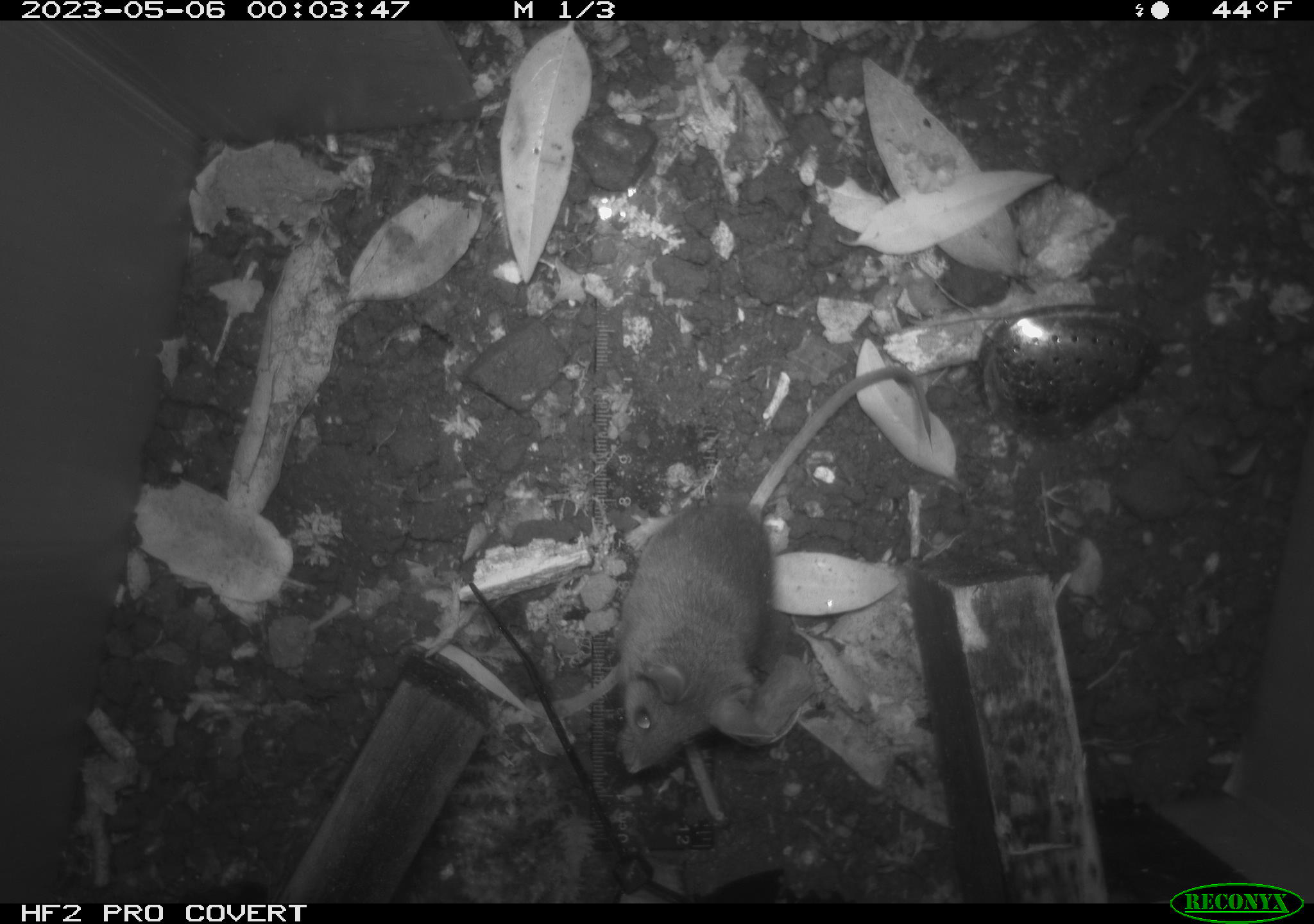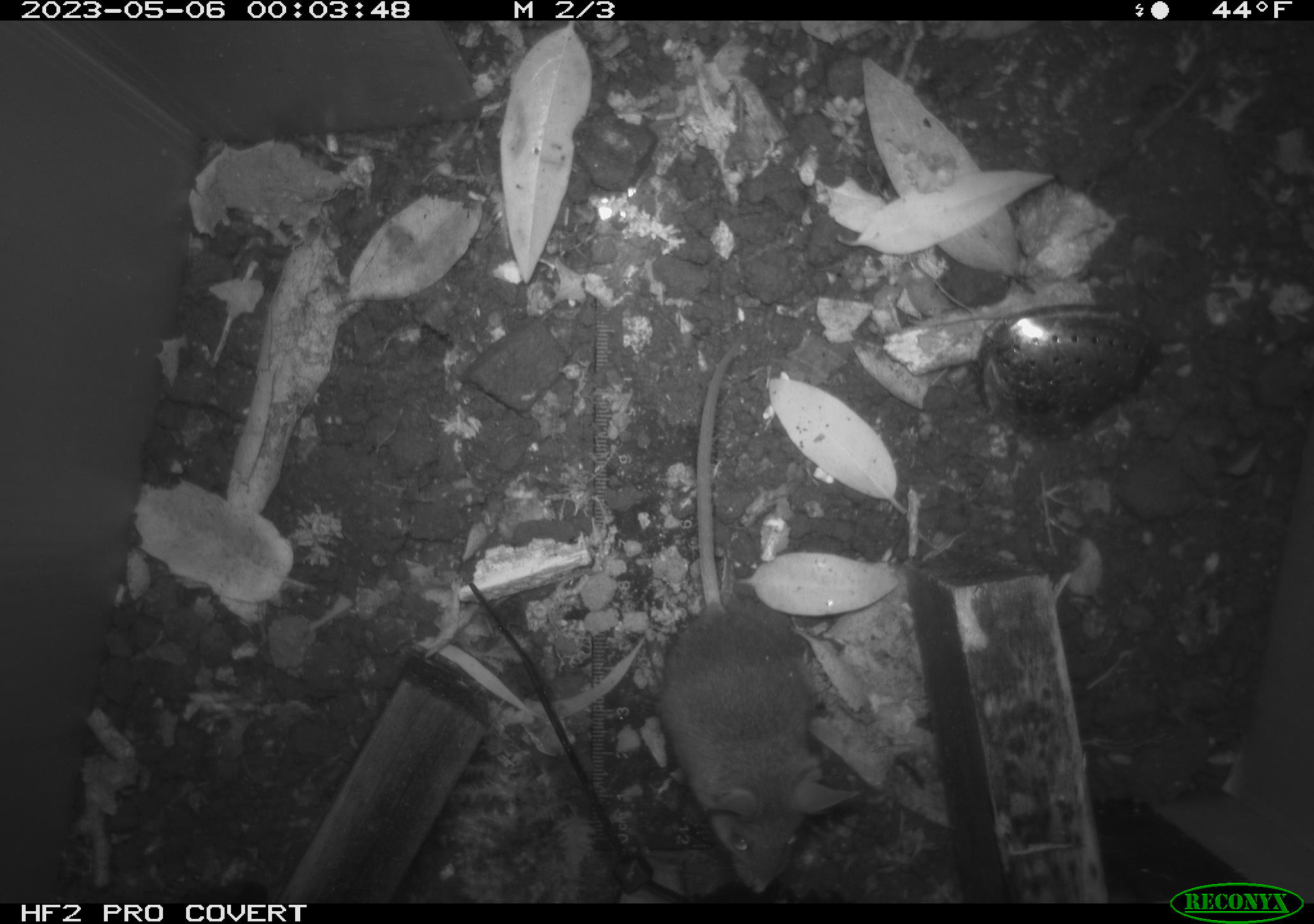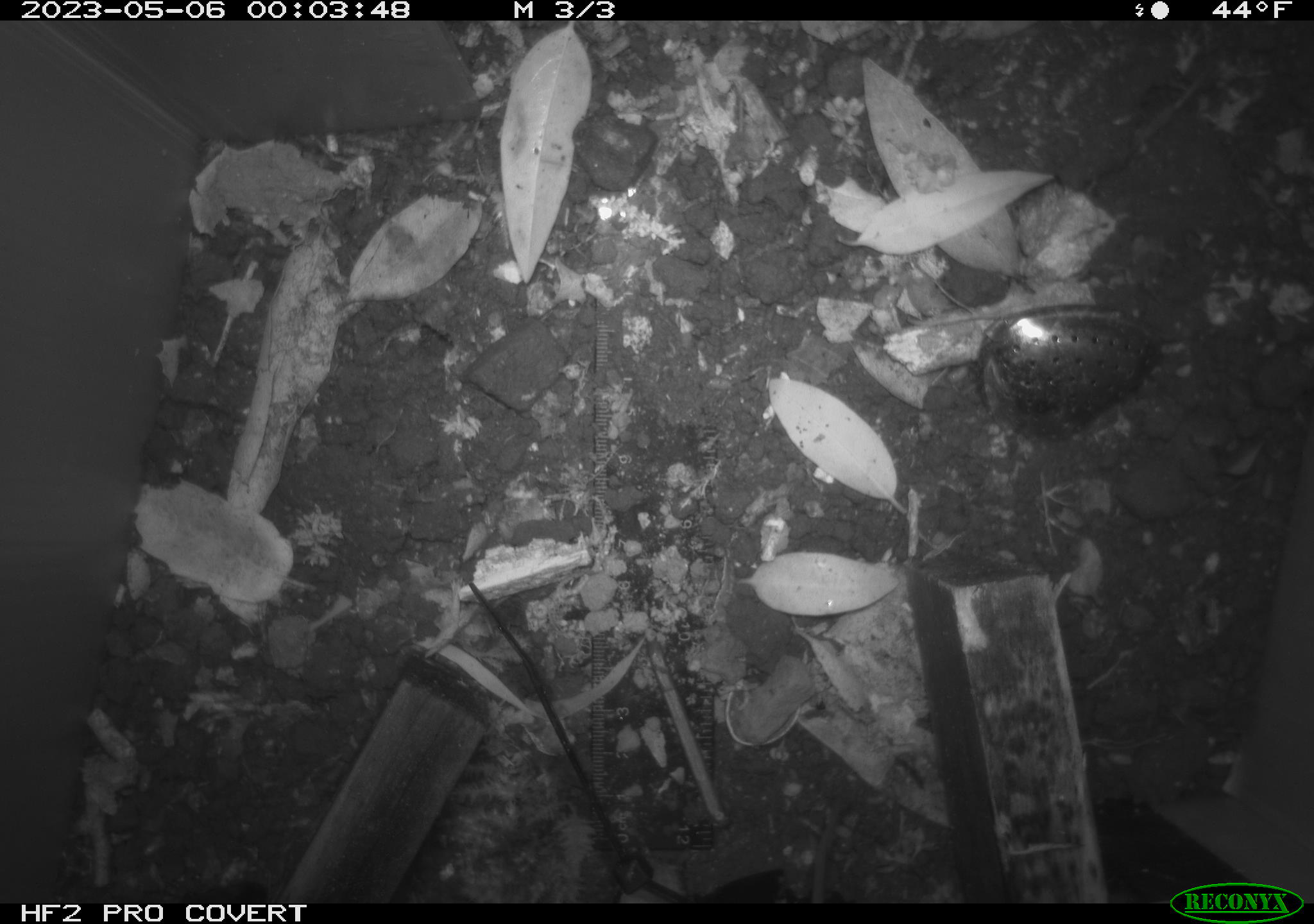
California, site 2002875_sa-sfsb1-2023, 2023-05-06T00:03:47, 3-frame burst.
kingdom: Animalia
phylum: Chordata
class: Mammalia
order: Rodentia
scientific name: Rodentia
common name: mouse species